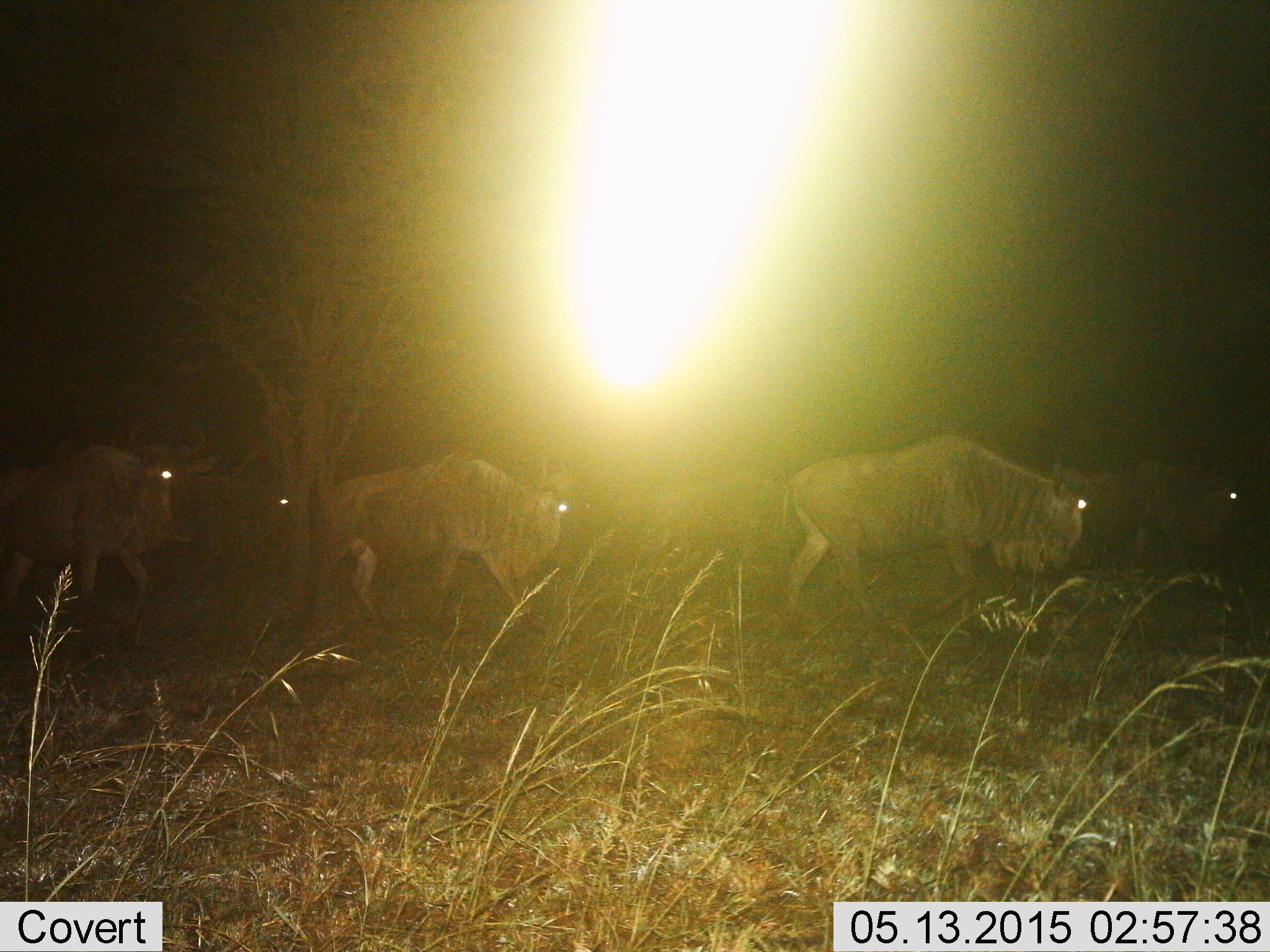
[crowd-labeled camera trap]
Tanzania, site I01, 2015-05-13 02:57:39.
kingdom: Animalia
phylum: Chordata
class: Mammalia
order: Artiodactyla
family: Bovidae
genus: Connochaetes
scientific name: Connochaetes taurinus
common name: blue wildebeest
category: wildebeest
Wildebeest (blue wildebeest) (Connochaetes taurinus), count 5. Behavior (volunteer vote fractions): standing 20%, resting 0%, moving 90%, interacting 0%. Young present (vote fraction): 0%. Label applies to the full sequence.